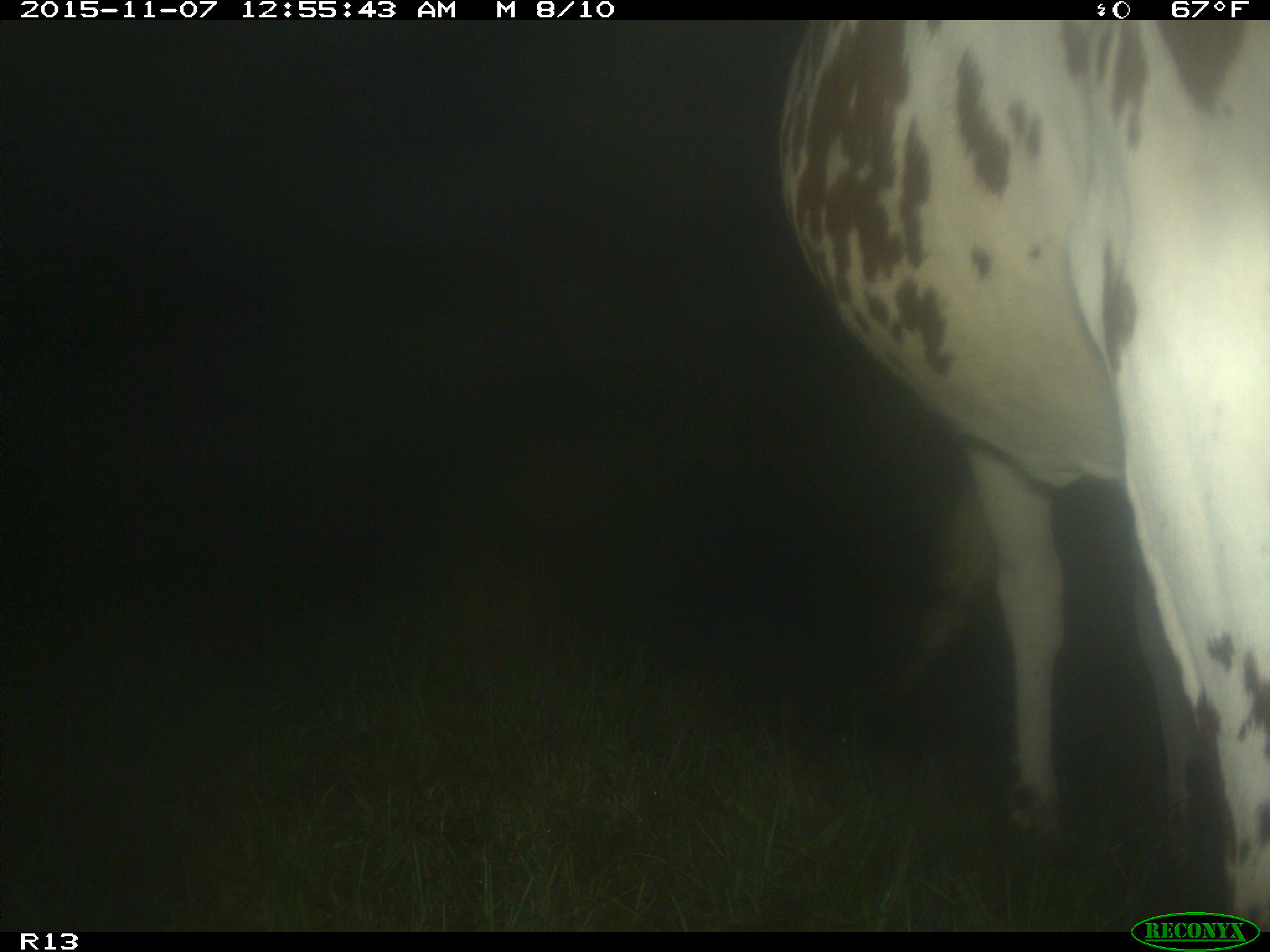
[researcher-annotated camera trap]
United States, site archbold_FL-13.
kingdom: Animalia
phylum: Chordata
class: Mammalia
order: Artiodactyla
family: Bovidae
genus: Bos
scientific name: Bos taurus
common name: domestic cow